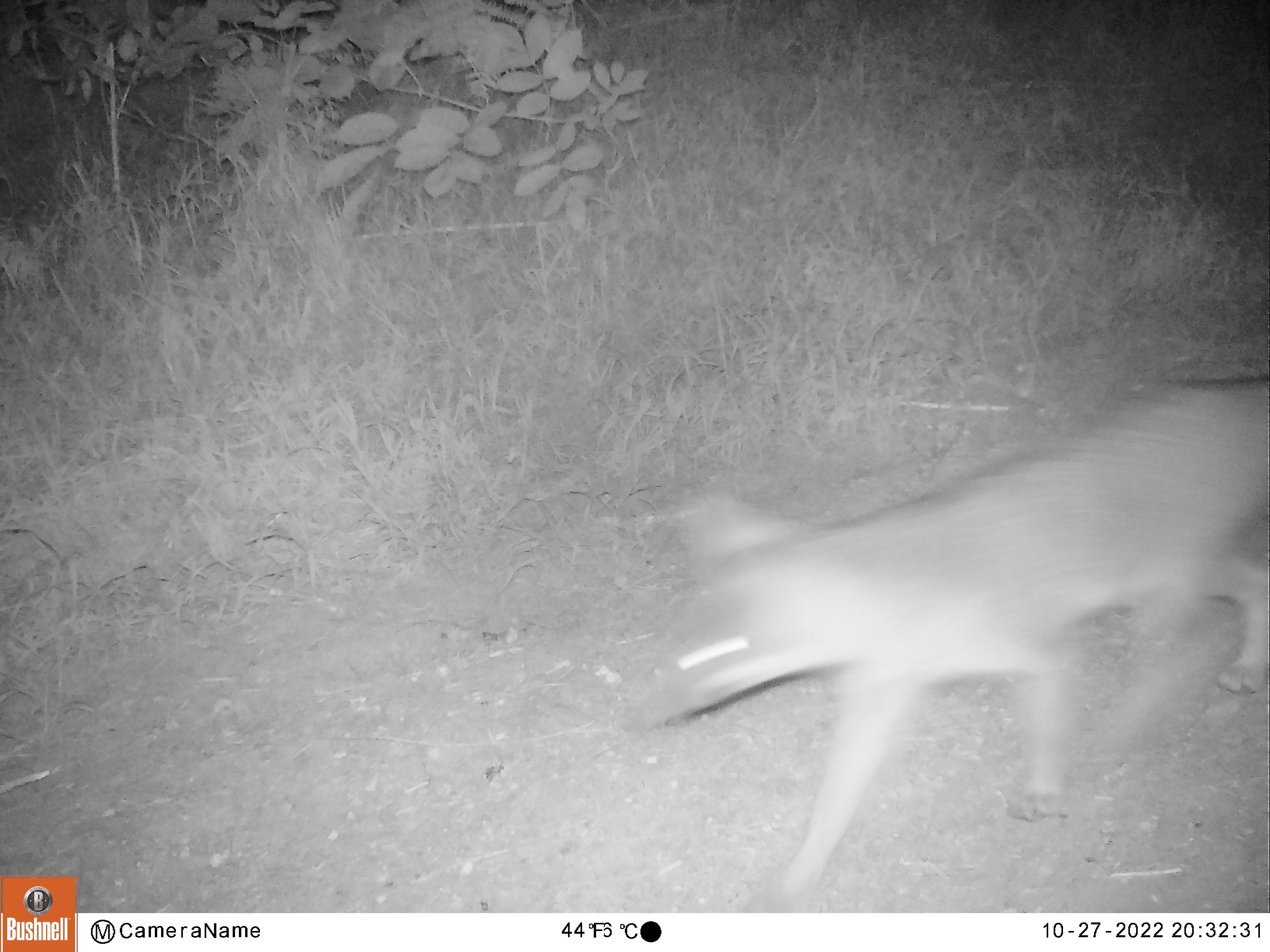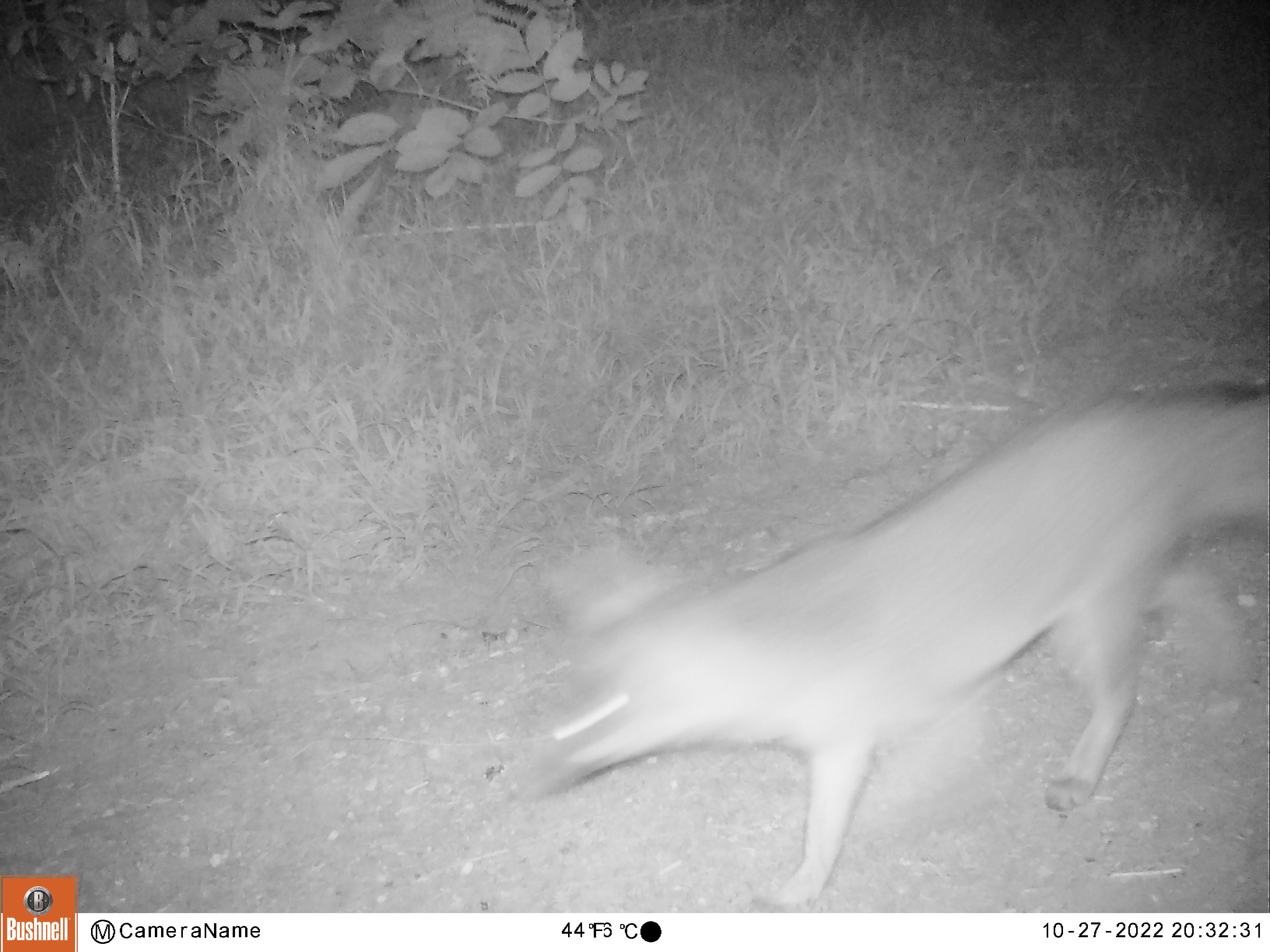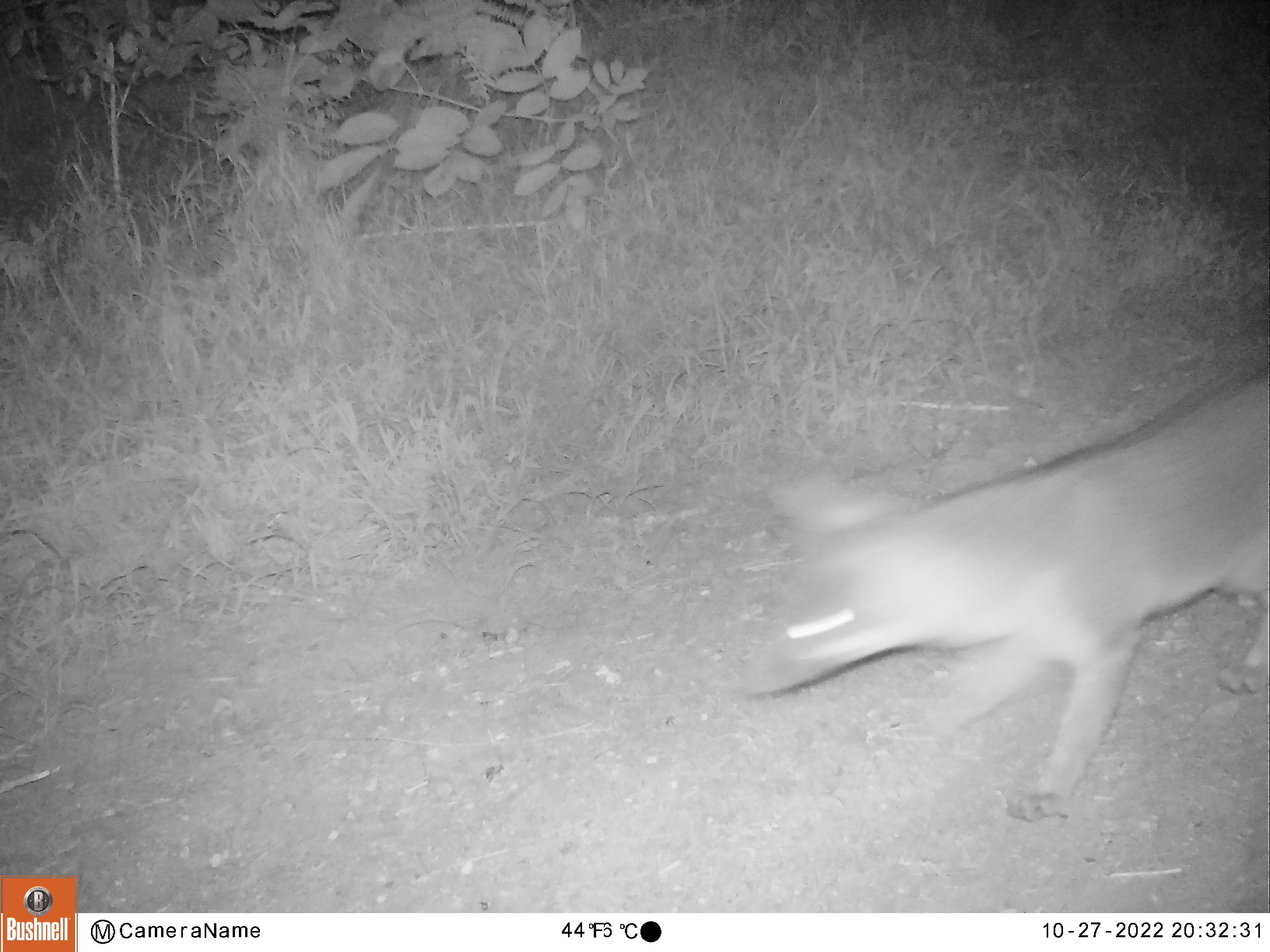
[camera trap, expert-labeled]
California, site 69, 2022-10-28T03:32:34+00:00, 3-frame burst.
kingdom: Animalia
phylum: Chordata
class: Mammalia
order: Carnivora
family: Canidae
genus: Urocyon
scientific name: Urocyon cinereoargenteus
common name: gray fox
Gray fox (Urocyon cinereoargenteus).